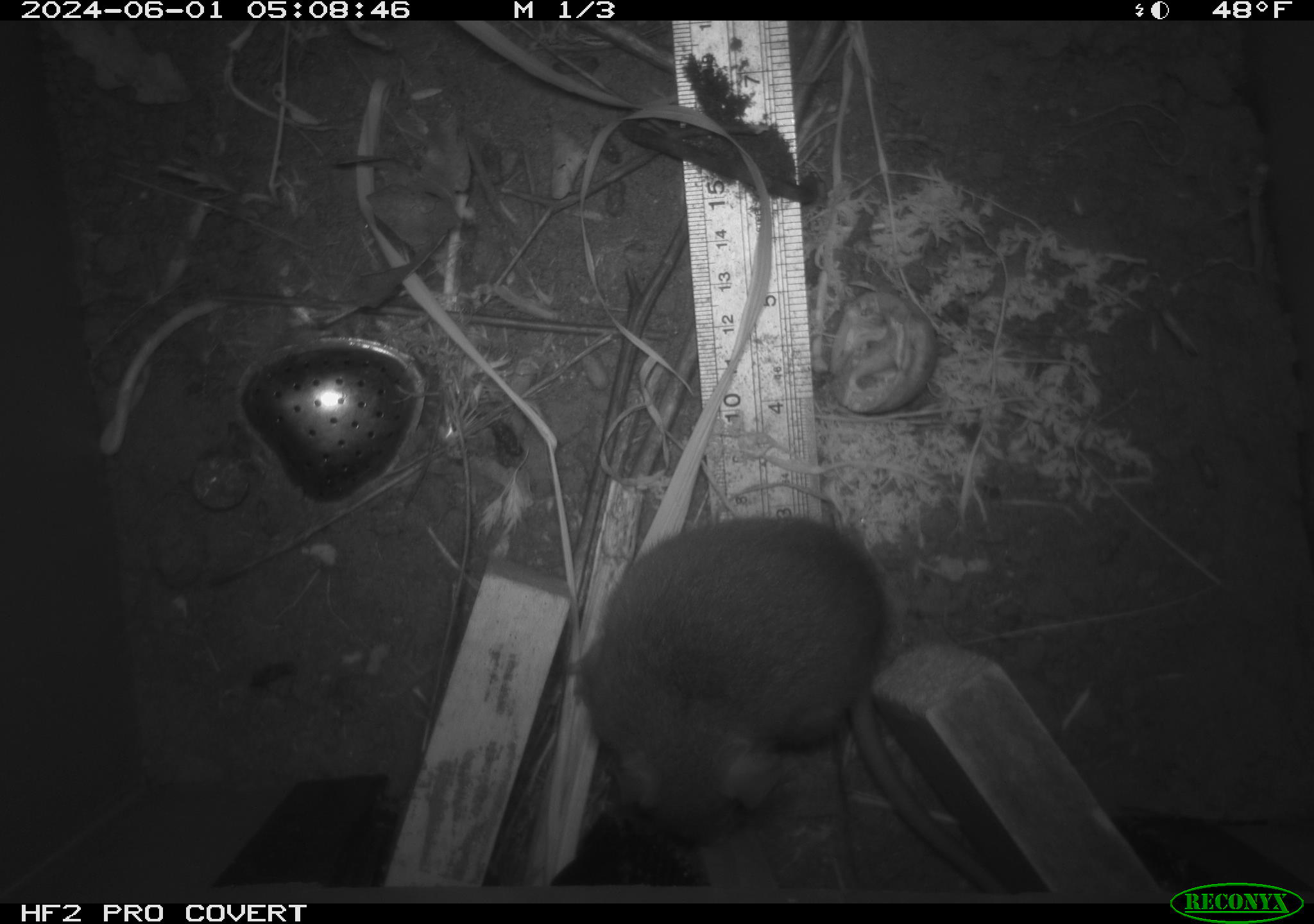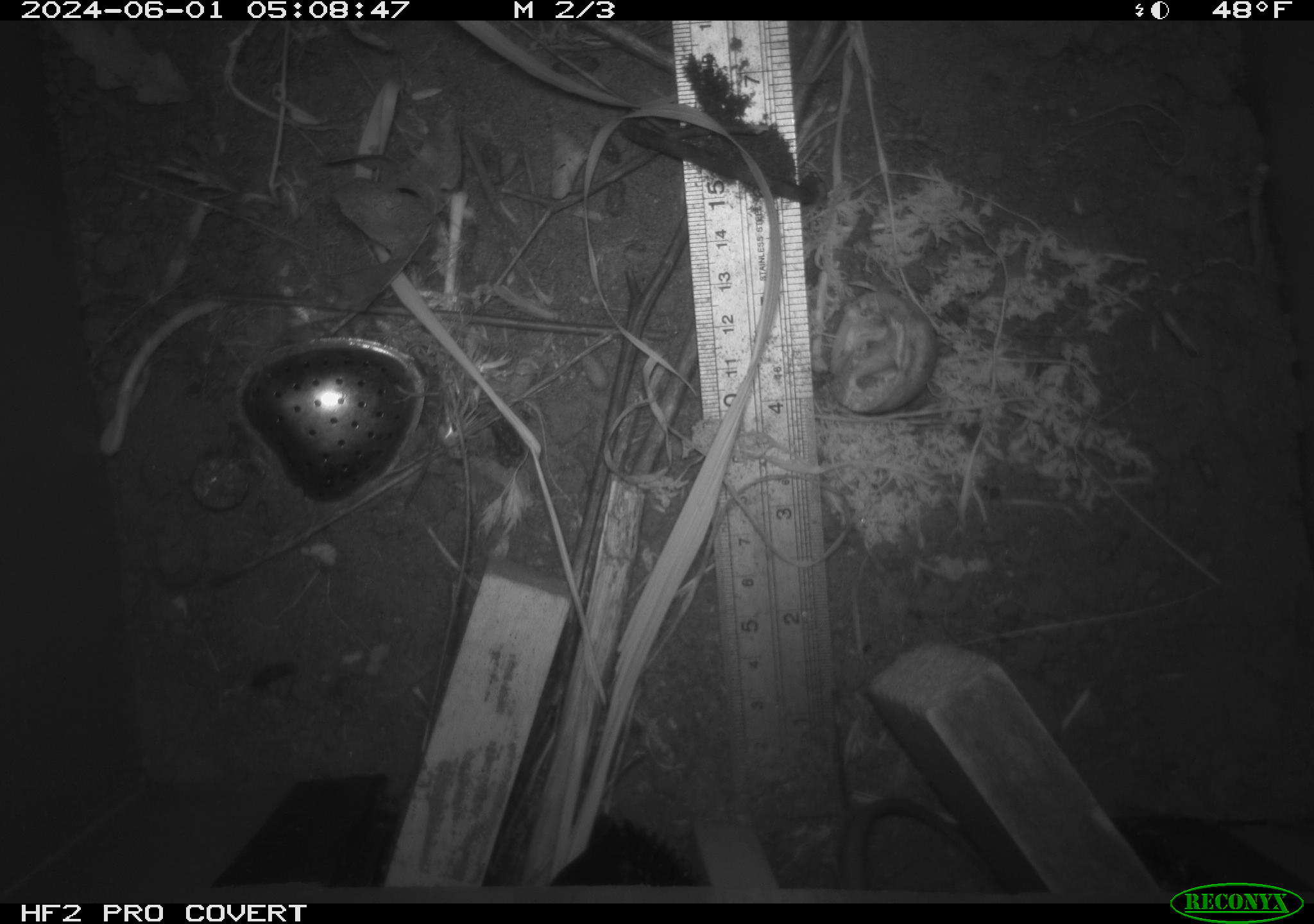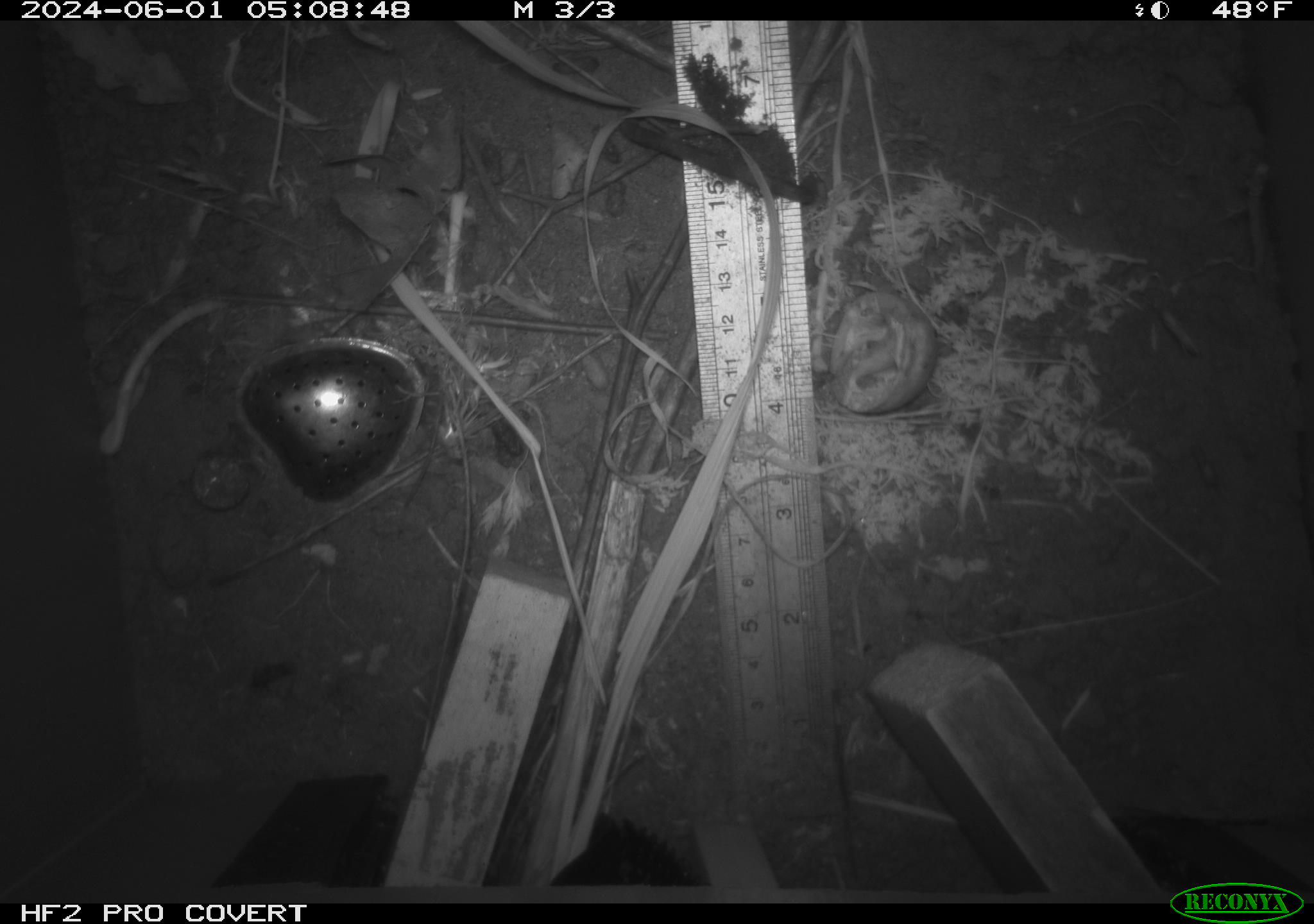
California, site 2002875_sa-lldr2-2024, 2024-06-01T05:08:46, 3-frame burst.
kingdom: Animalia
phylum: Chordata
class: Mammalia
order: Rodentia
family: Muridae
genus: Rattus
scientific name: Rattus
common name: rat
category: rattus species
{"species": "rattus species (rat) (Rattus)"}